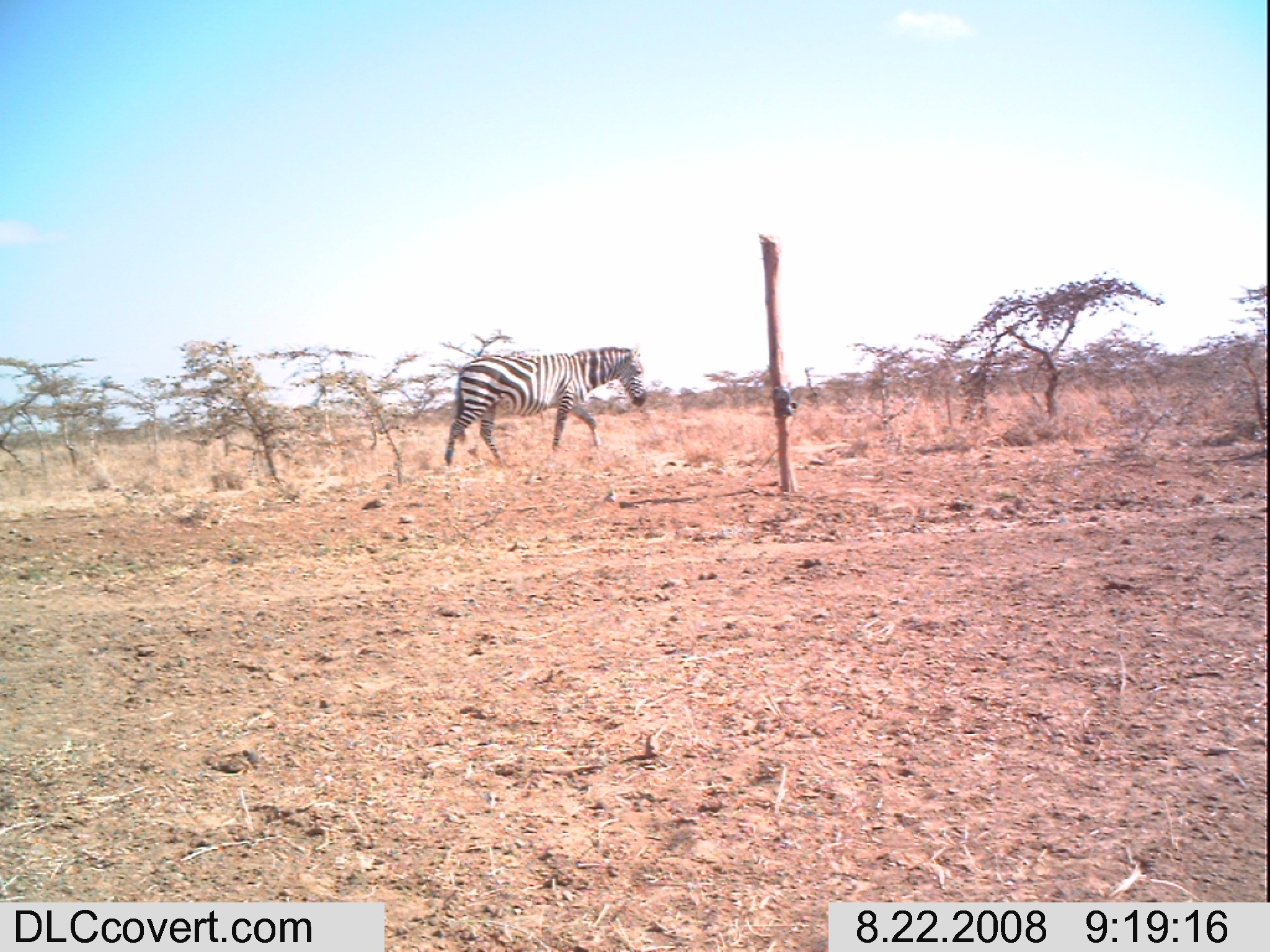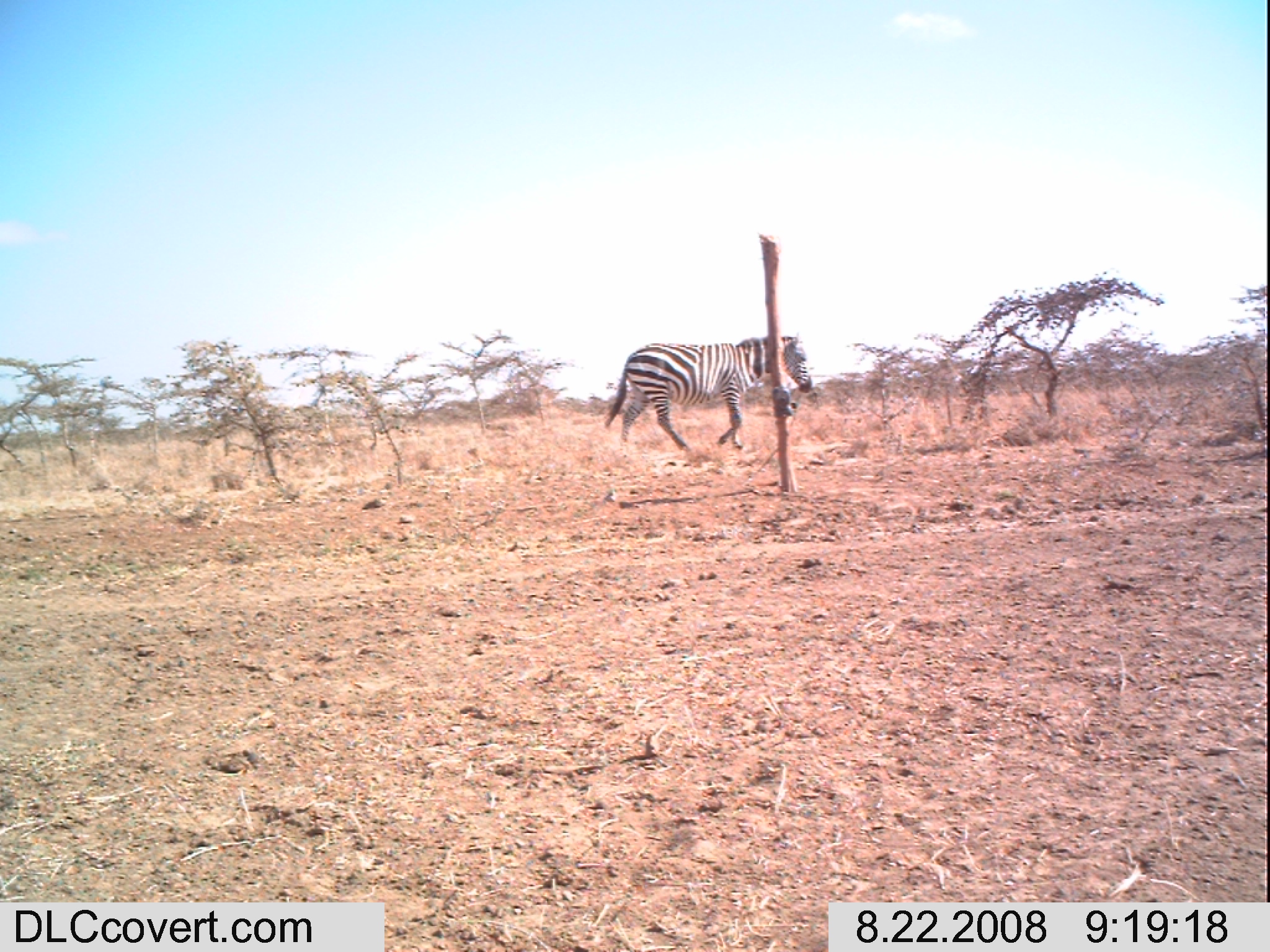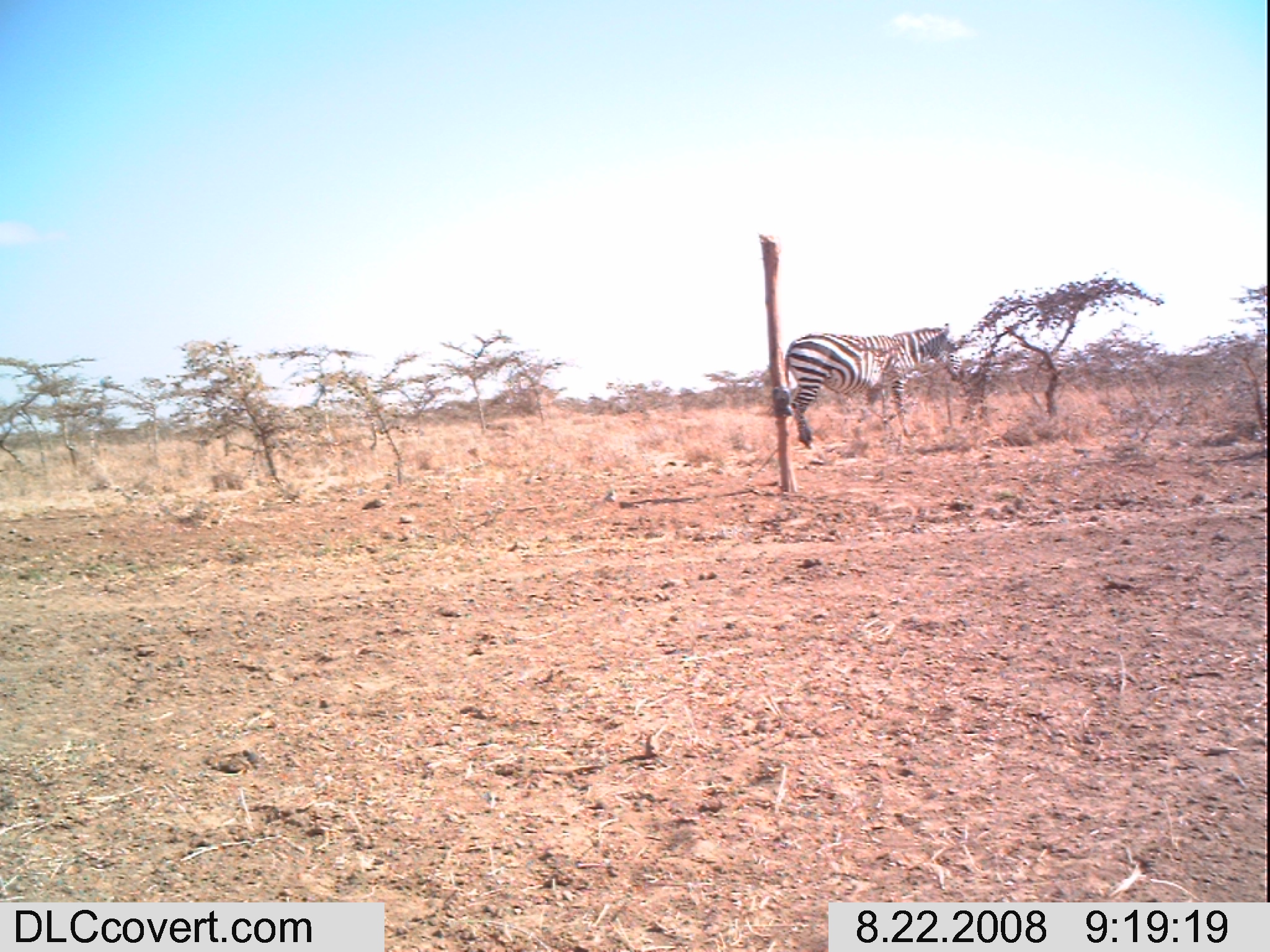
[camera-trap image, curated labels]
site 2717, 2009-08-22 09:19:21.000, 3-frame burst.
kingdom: Animalia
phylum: Chordata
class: Mammalia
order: Perissodactyla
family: Equidae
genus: Equus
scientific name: Equus quagga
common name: plains zebra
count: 1